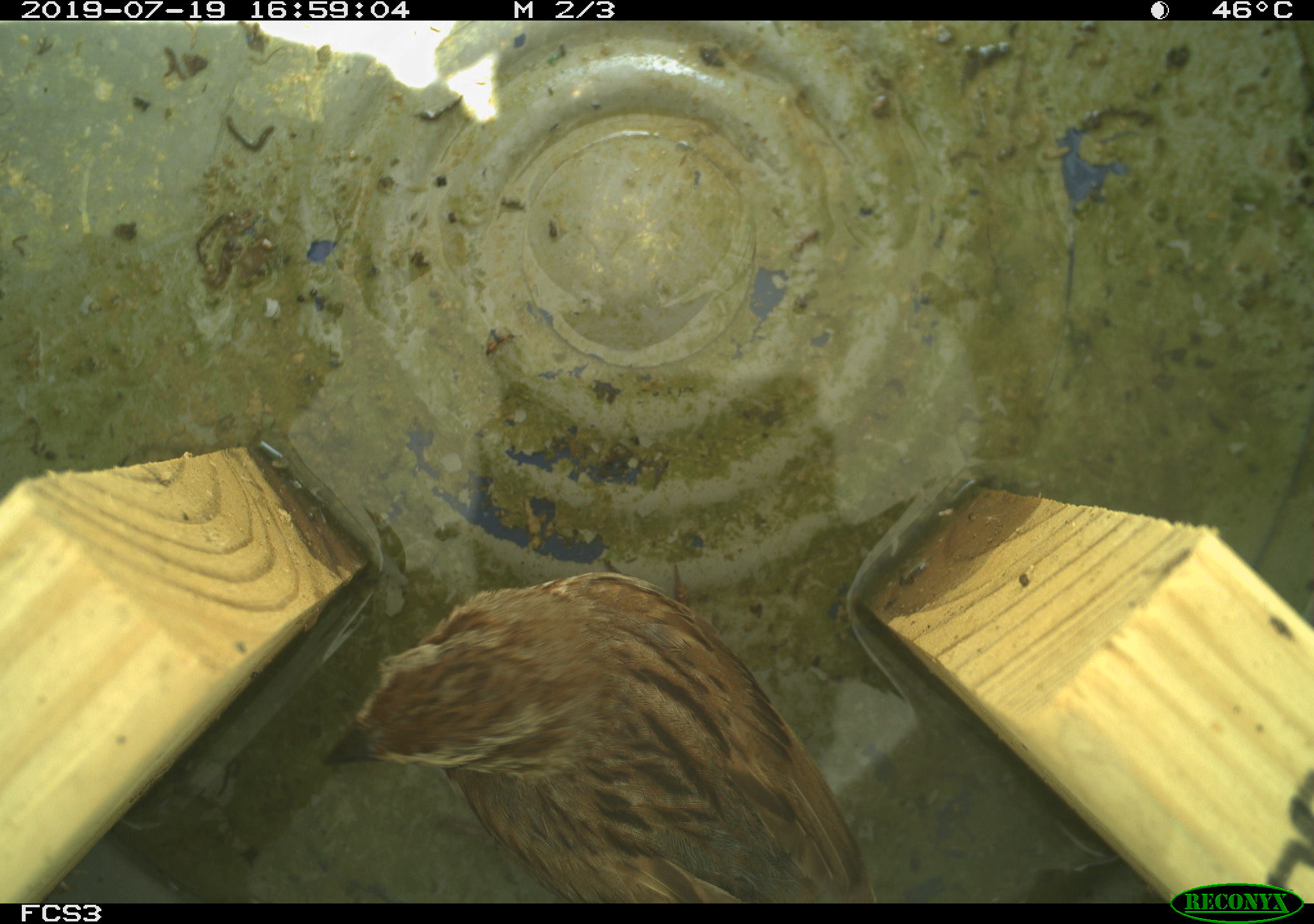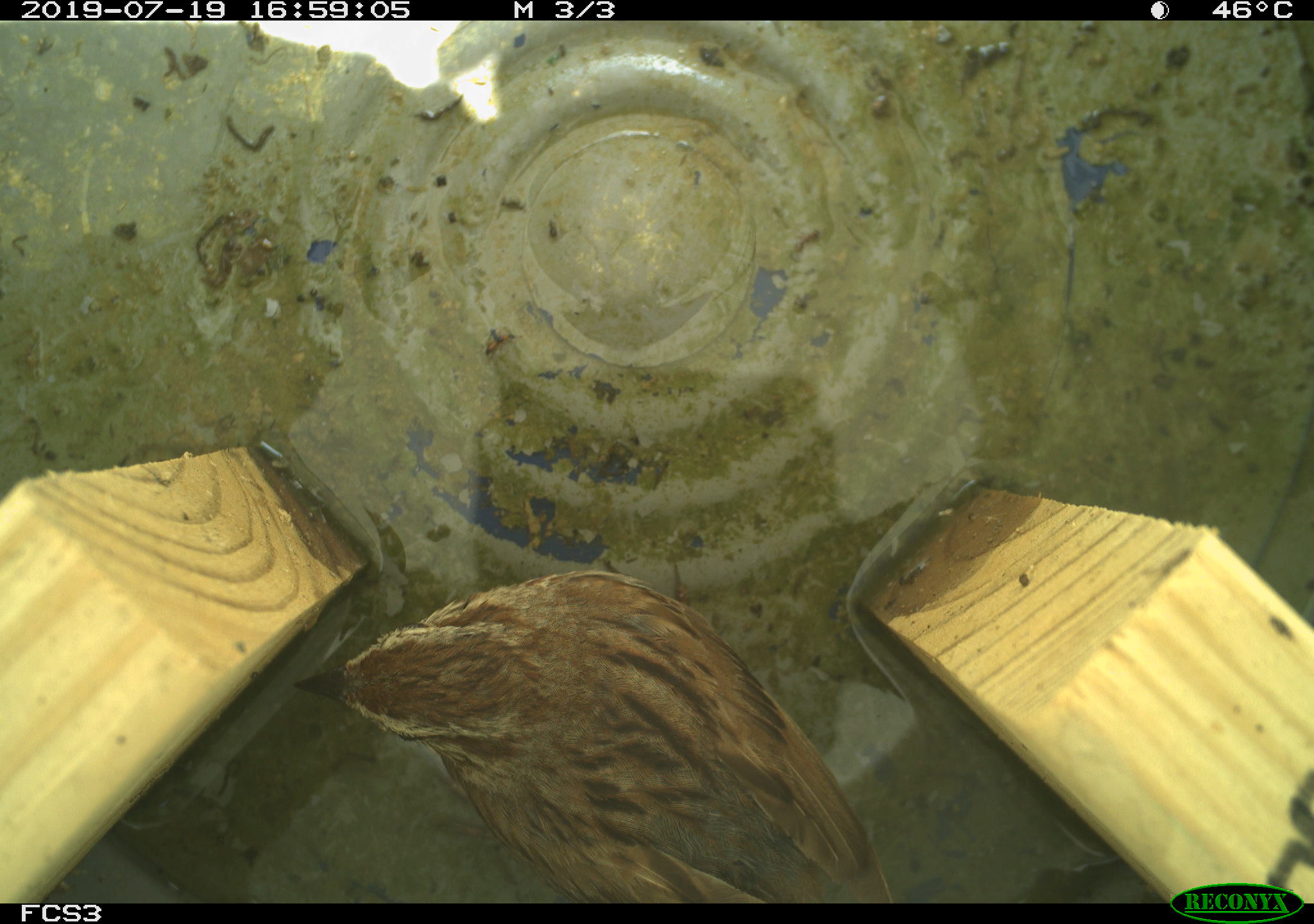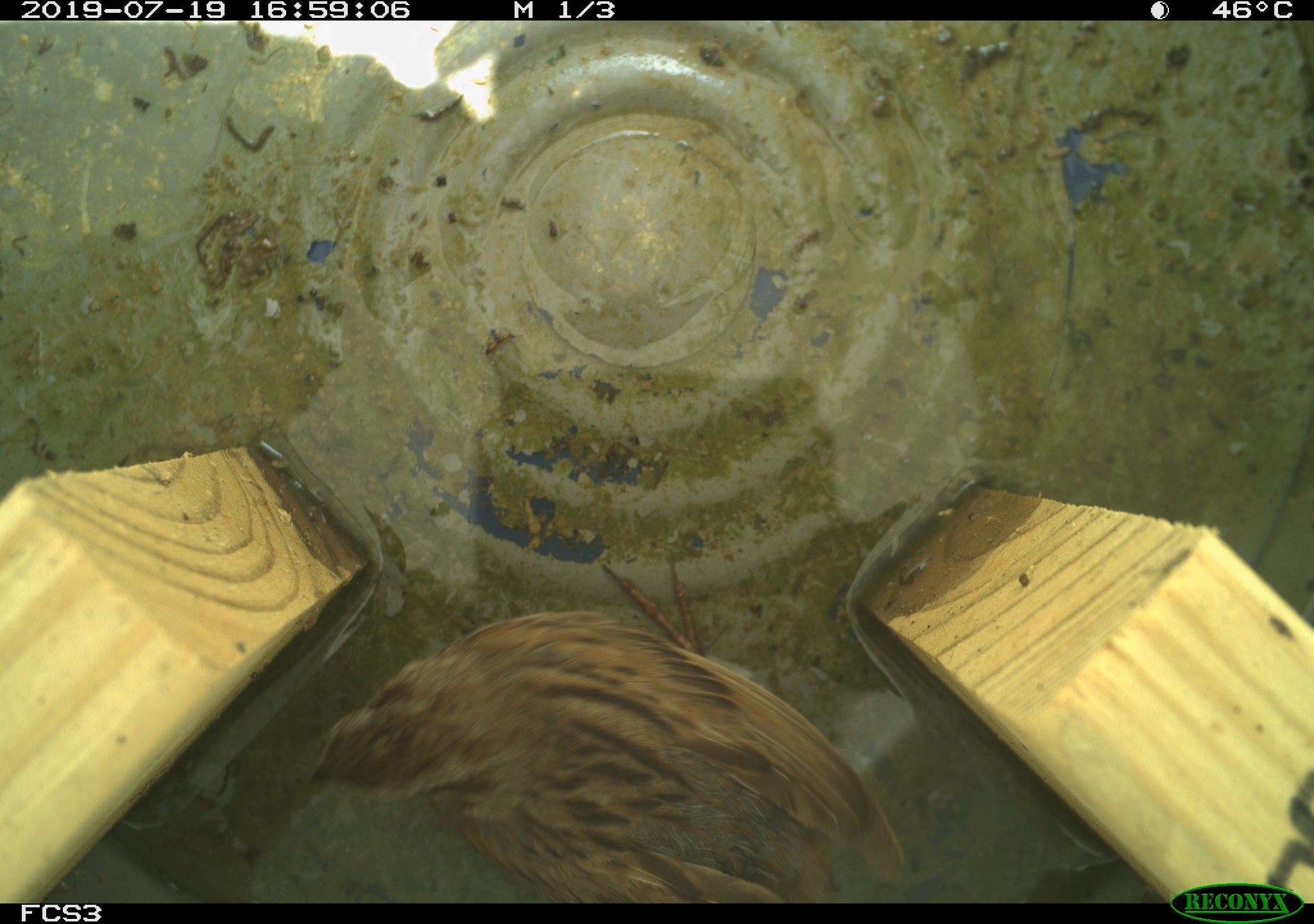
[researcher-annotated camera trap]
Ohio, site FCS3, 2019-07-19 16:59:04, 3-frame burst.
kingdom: Animalia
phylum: Chordata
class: Aves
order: Passeriformes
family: Passerellidae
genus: Melospiza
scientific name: Melospiza melodia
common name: song sparrow